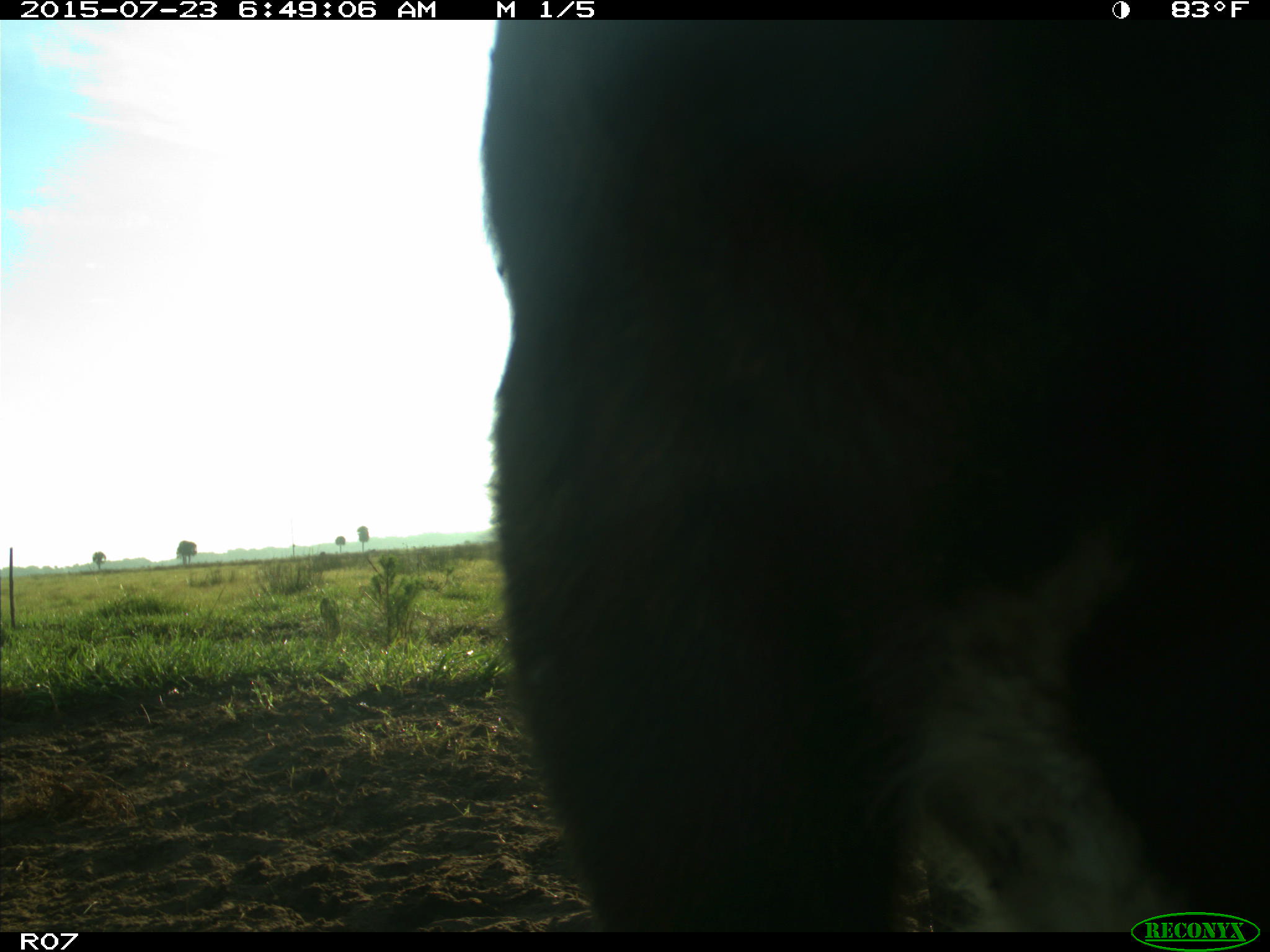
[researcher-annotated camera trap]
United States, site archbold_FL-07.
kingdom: Animalia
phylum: Chordata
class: Mammalia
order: Artiodactyla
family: Bovidae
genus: Bos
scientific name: Bos taurus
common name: domestic cow